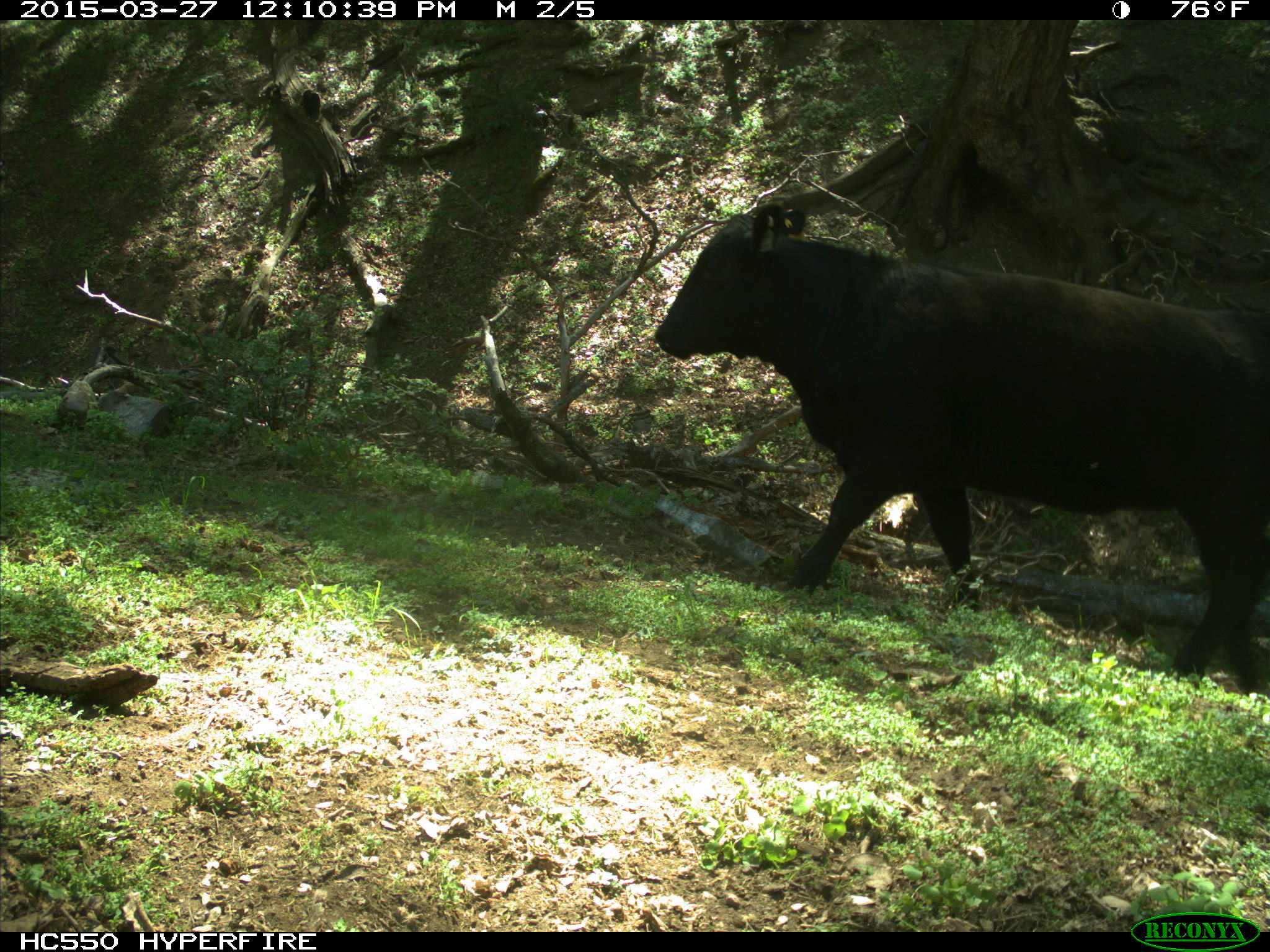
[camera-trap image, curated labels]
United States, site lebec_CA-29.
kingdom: Animalia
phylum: Chordata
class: Mammalia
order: Artiodactyla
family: Bovidae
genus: Bos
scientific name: Bos taurus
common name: domestic cow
Bos taurus (domestic cow).